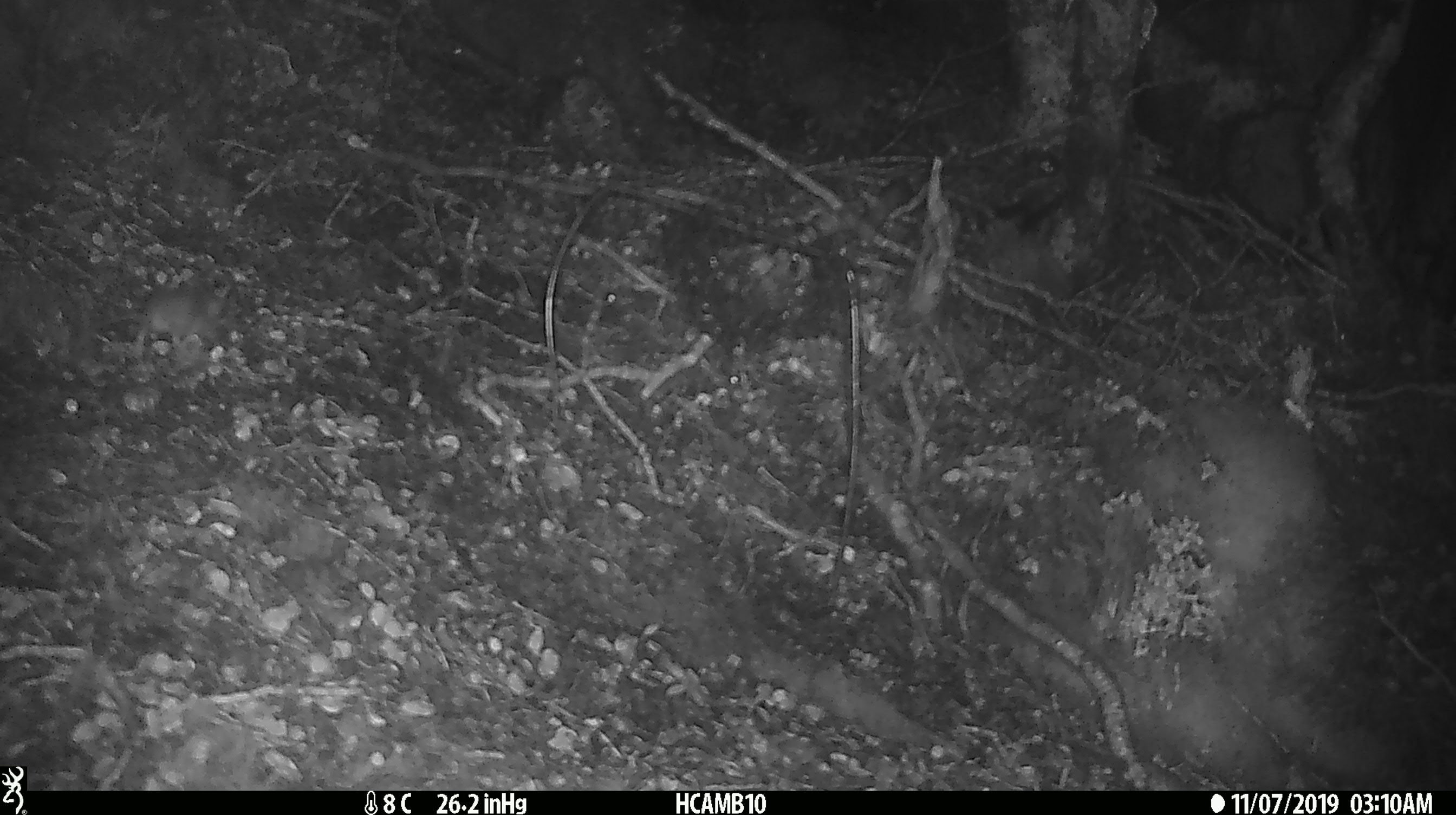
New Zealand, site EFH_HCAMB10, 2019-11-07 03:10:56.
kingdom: Animalia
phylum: Chordata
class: Mammalia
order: Rodentia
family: Muridae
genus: Mus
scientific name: Mus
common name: mouse